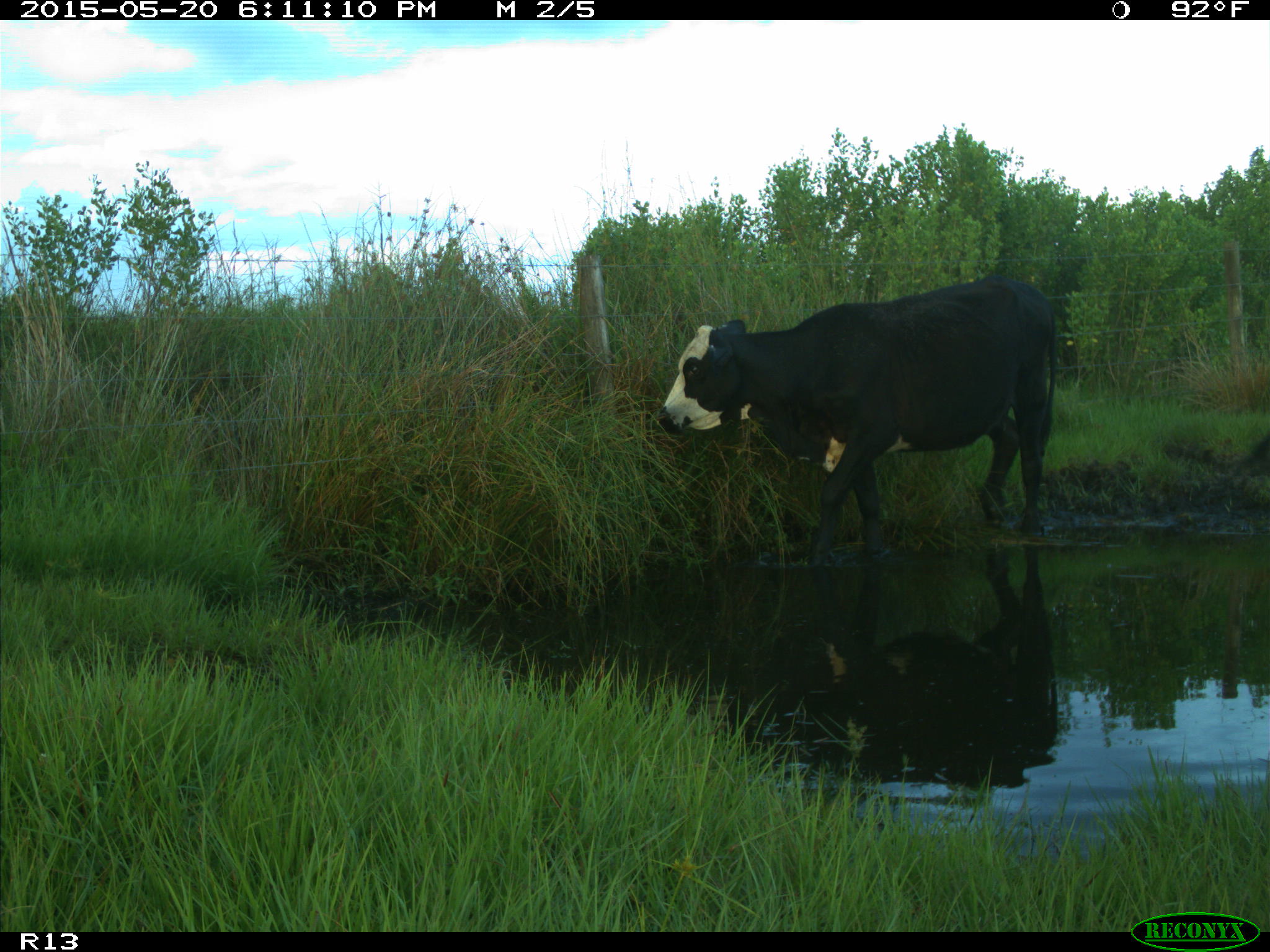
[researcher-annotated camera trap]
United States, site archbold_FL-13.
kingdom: Animalia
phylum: Chordata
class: Mammalia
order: Artiodactyla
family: Bovidae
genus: Bos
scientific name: Bos taurus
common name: domestic cow